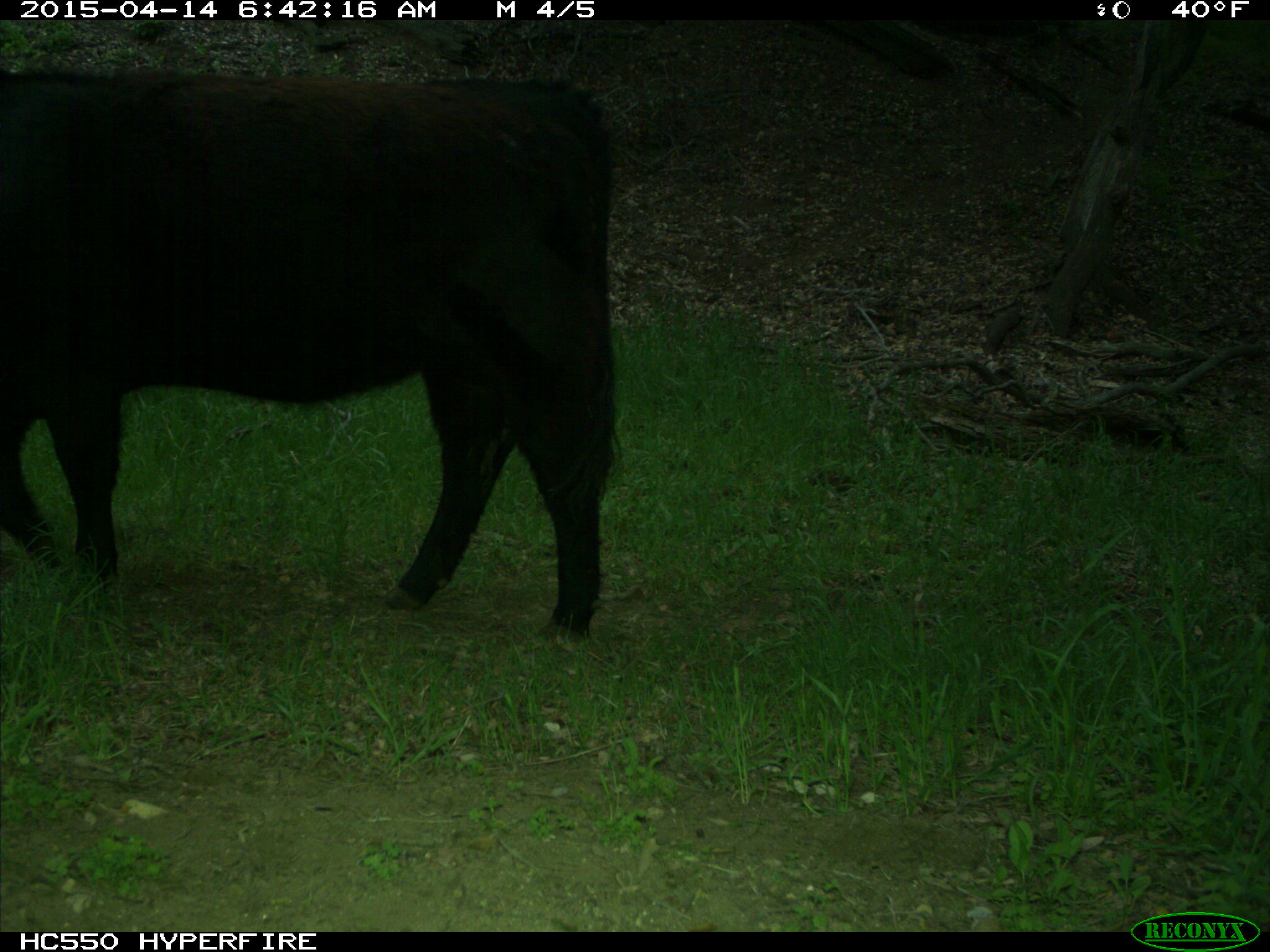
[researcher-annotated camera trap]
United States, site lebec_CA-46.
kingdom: Animalia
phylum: Chordata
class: Mammalia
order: Artiodactyla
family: Bovidae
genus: Bos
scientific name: Bos taurus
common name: domestic cow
Bos taurus (domestic cow).